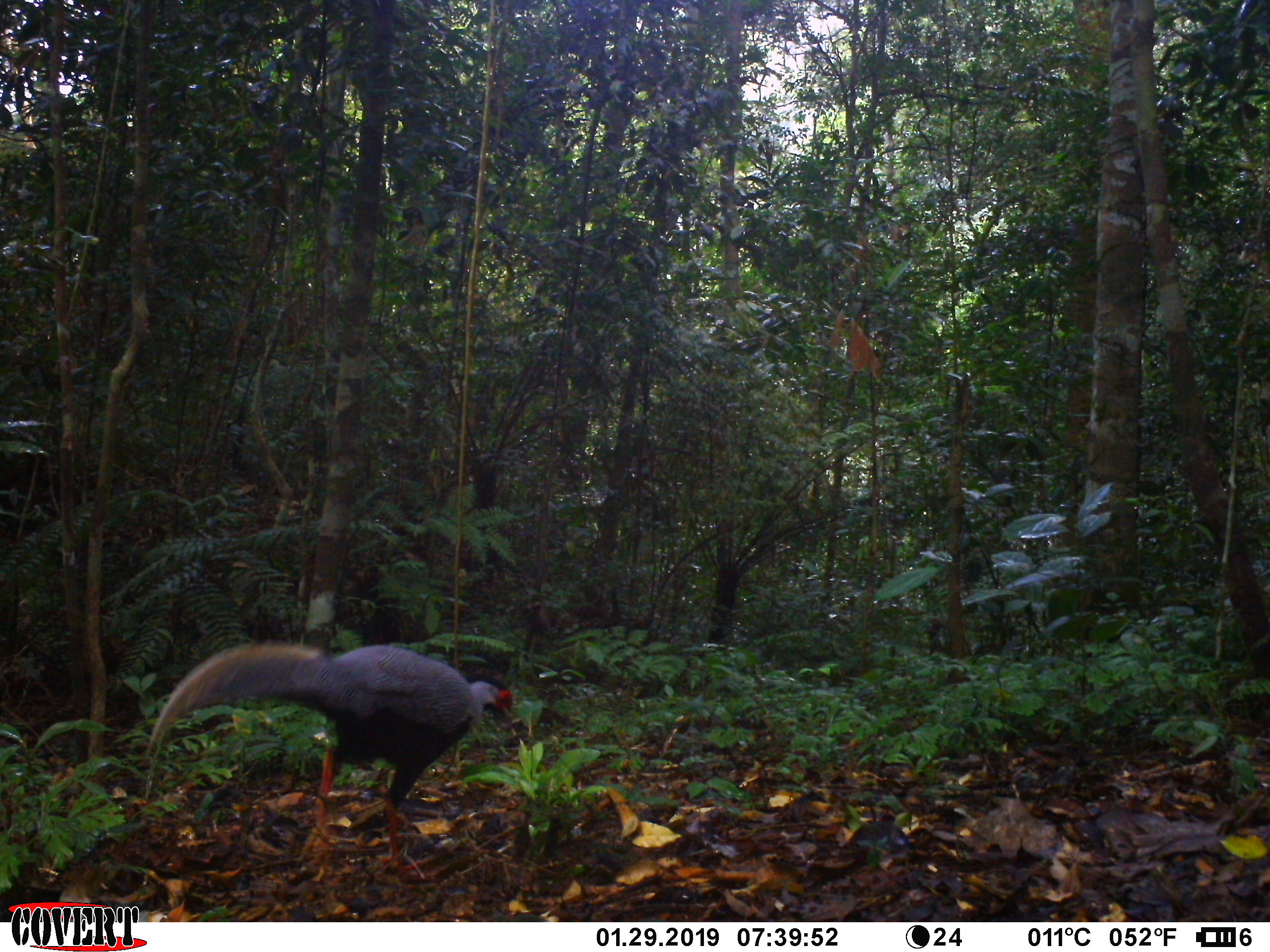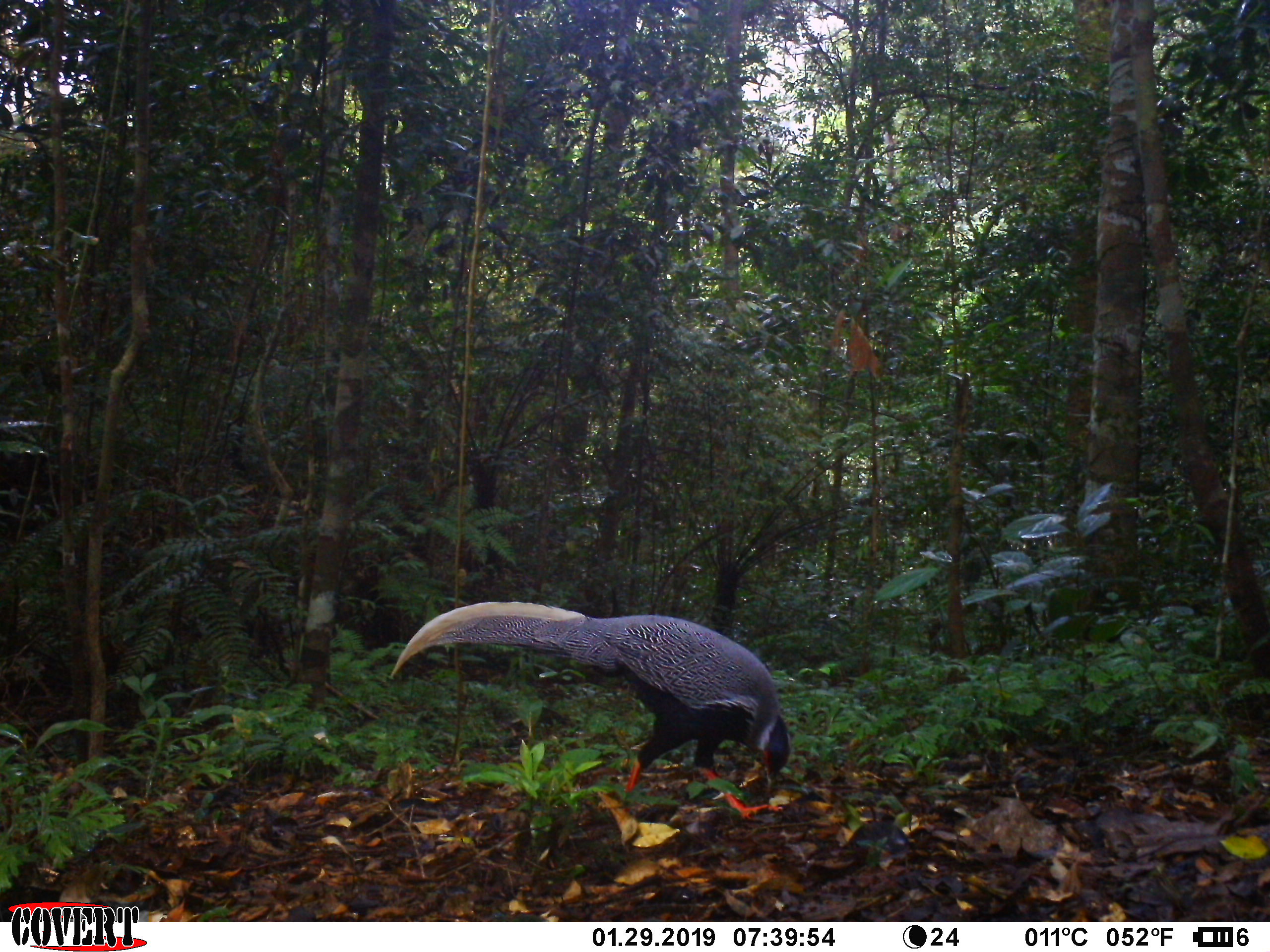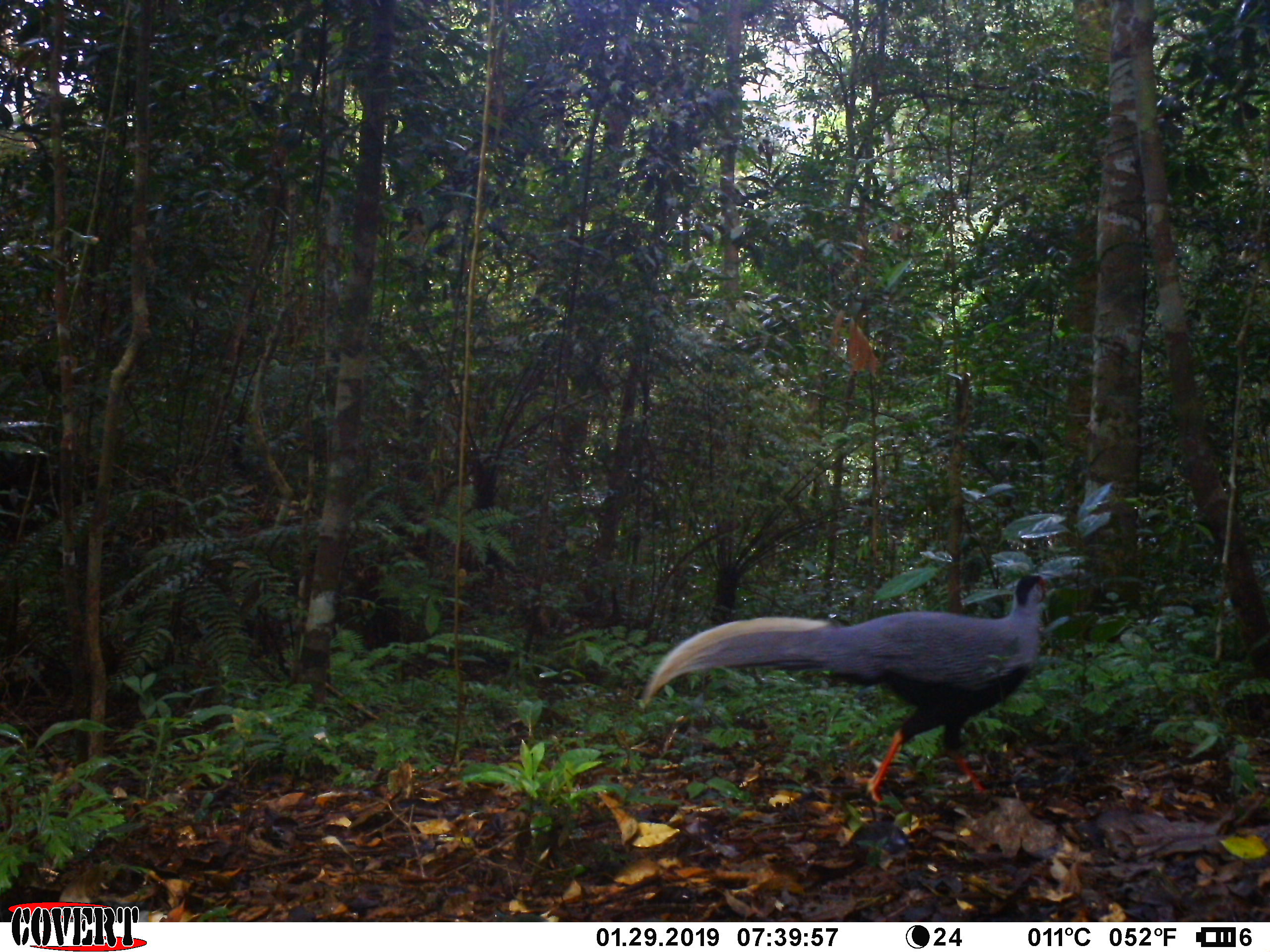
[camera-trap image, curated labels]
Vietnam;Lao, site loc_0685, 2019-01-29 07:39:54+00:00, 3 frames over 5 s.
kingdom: Animalia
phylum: Chordata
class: Aves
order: Galliformes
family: Phasianidae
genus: Lophura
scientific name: Lophura nycthemera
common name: silver pheasant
Silver pheasant (Lophura nycthemera). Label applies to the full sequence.